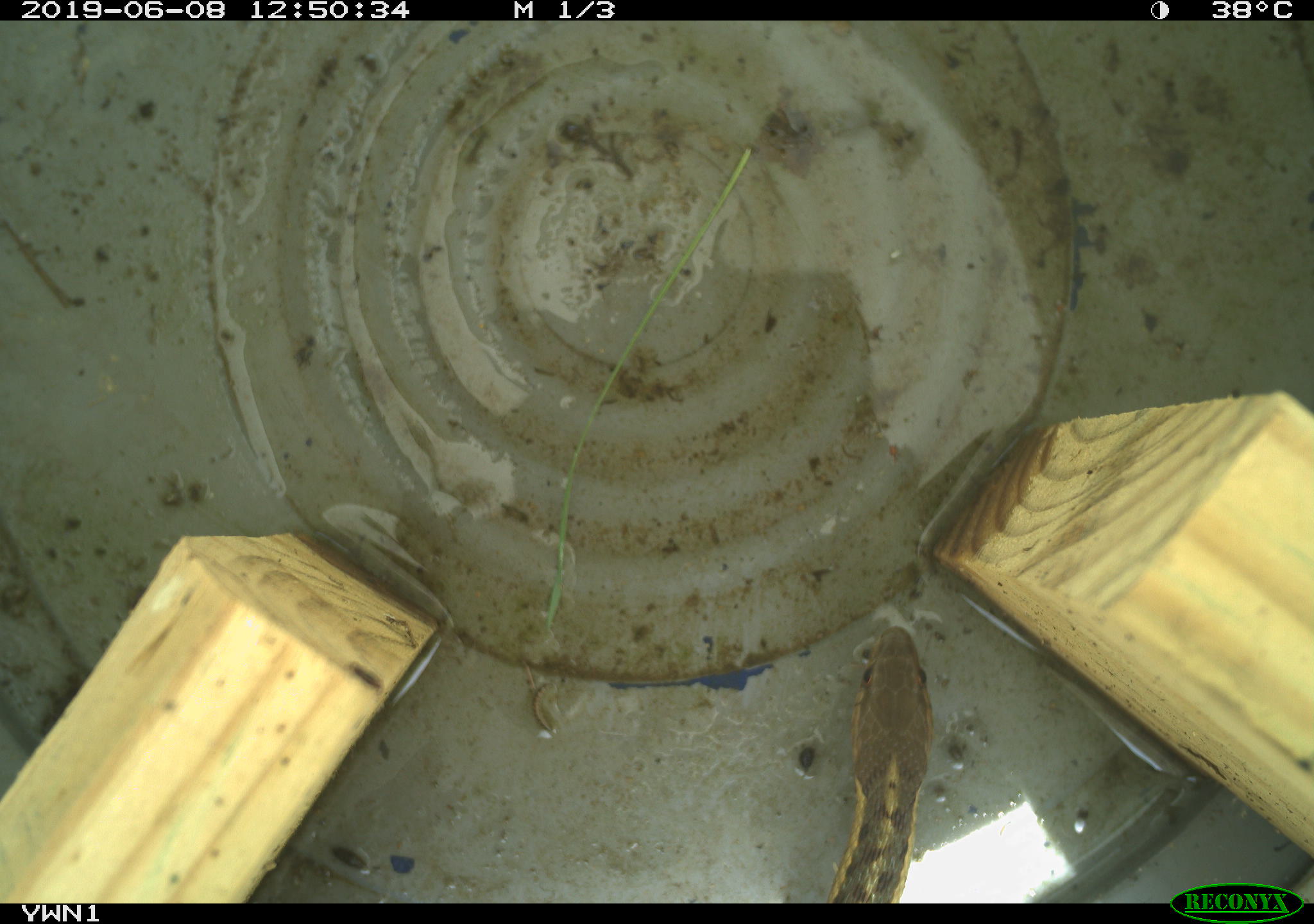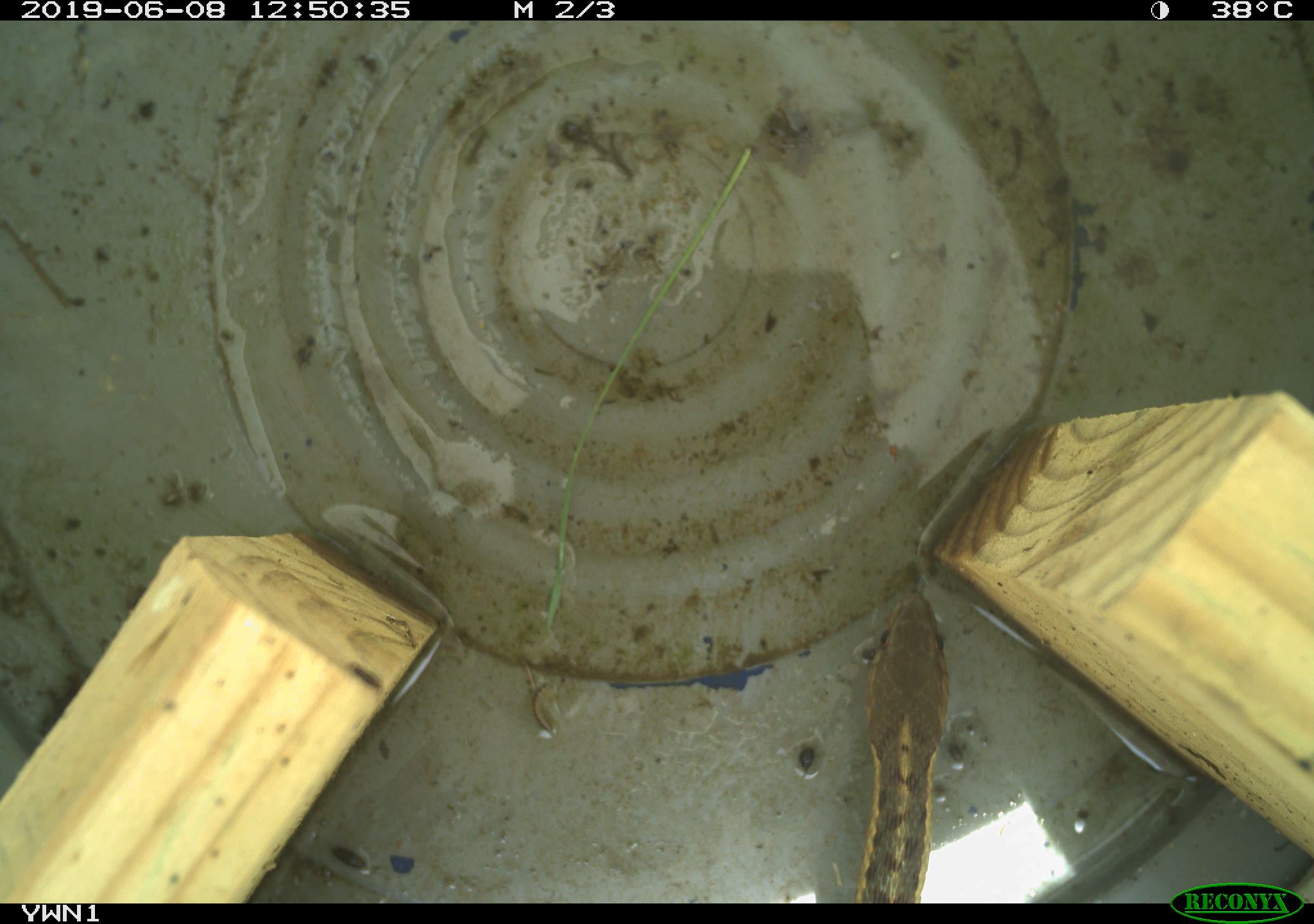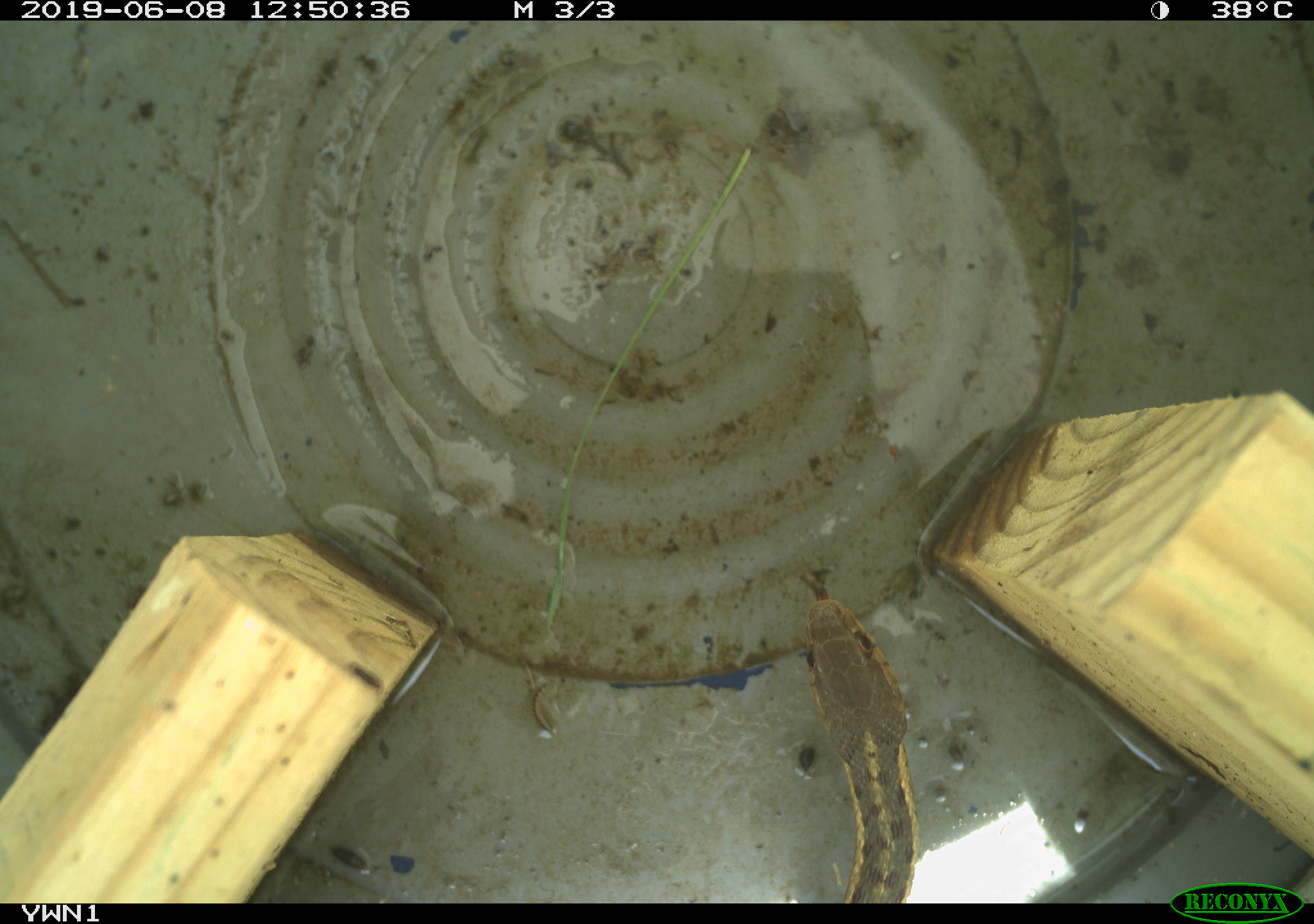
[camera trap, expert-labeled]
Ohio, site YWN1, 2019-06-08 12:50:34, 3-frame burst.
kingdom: Animalia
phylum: Chordata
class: Reptilia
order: Squamata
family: Colubridae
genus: Thamnophis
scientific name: Thamnophis sirtalis sirtalis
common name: eastern gartersnake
Eastern gartersnake (Thamnophis sirtalis sirtalis).